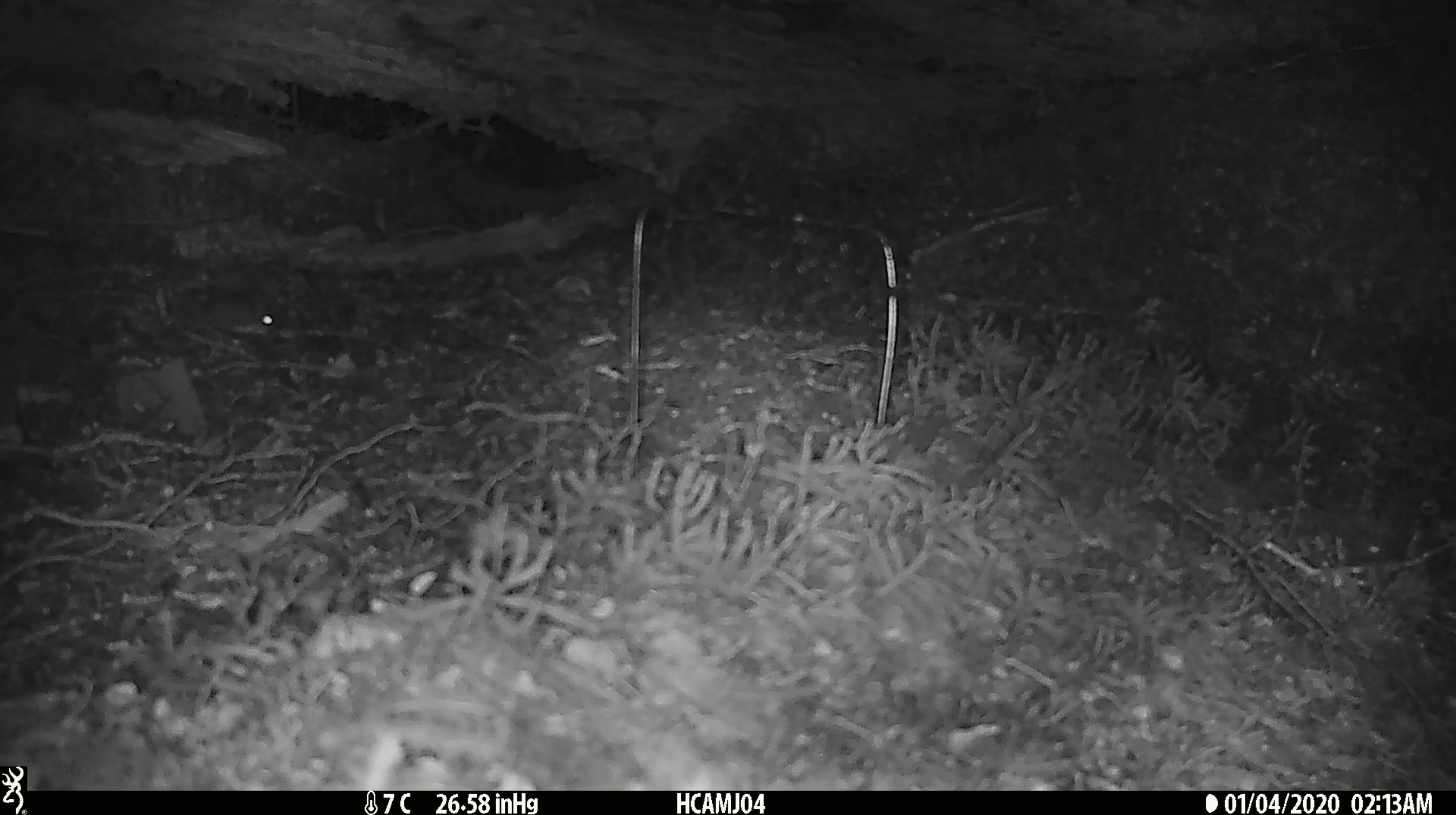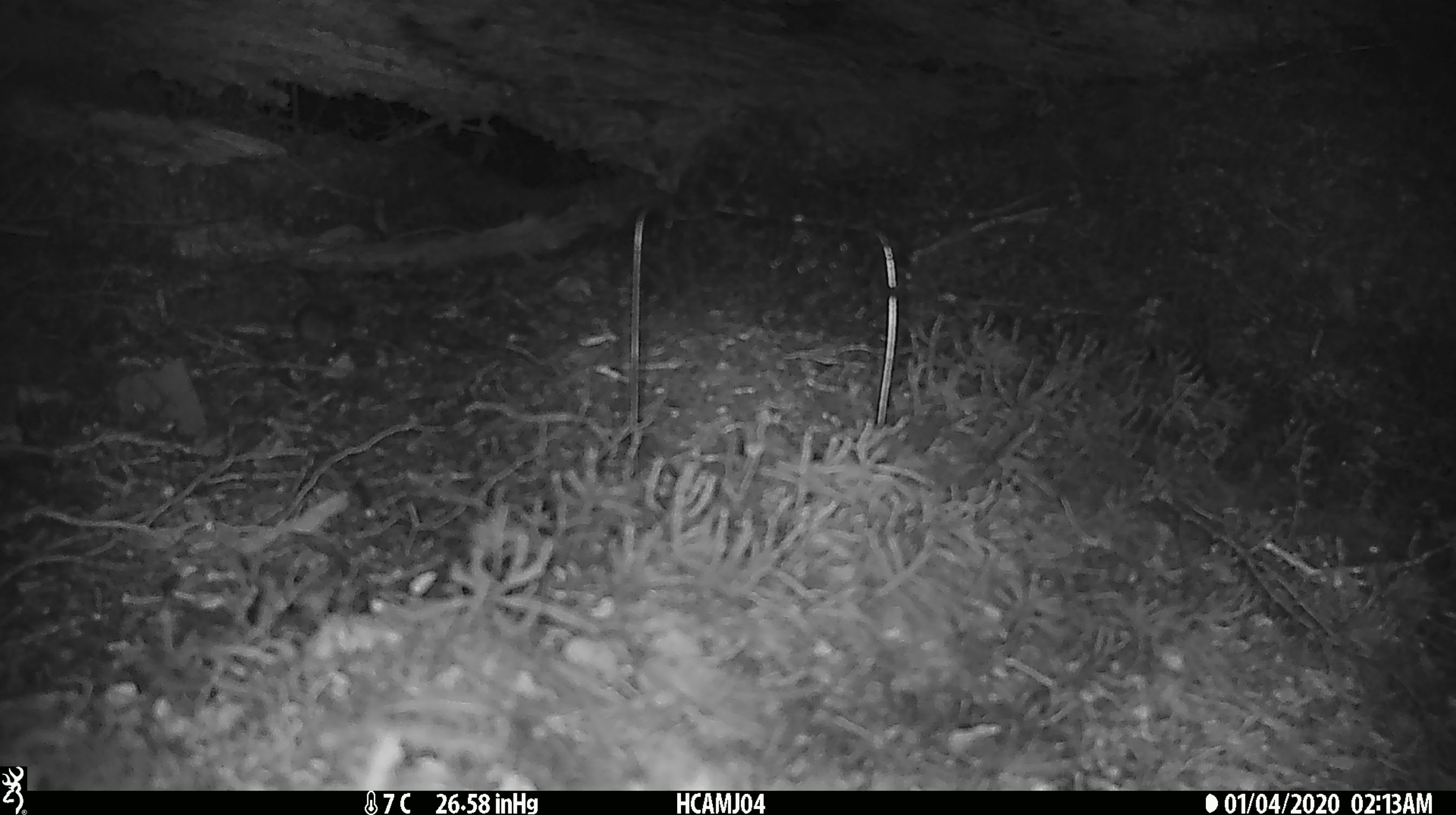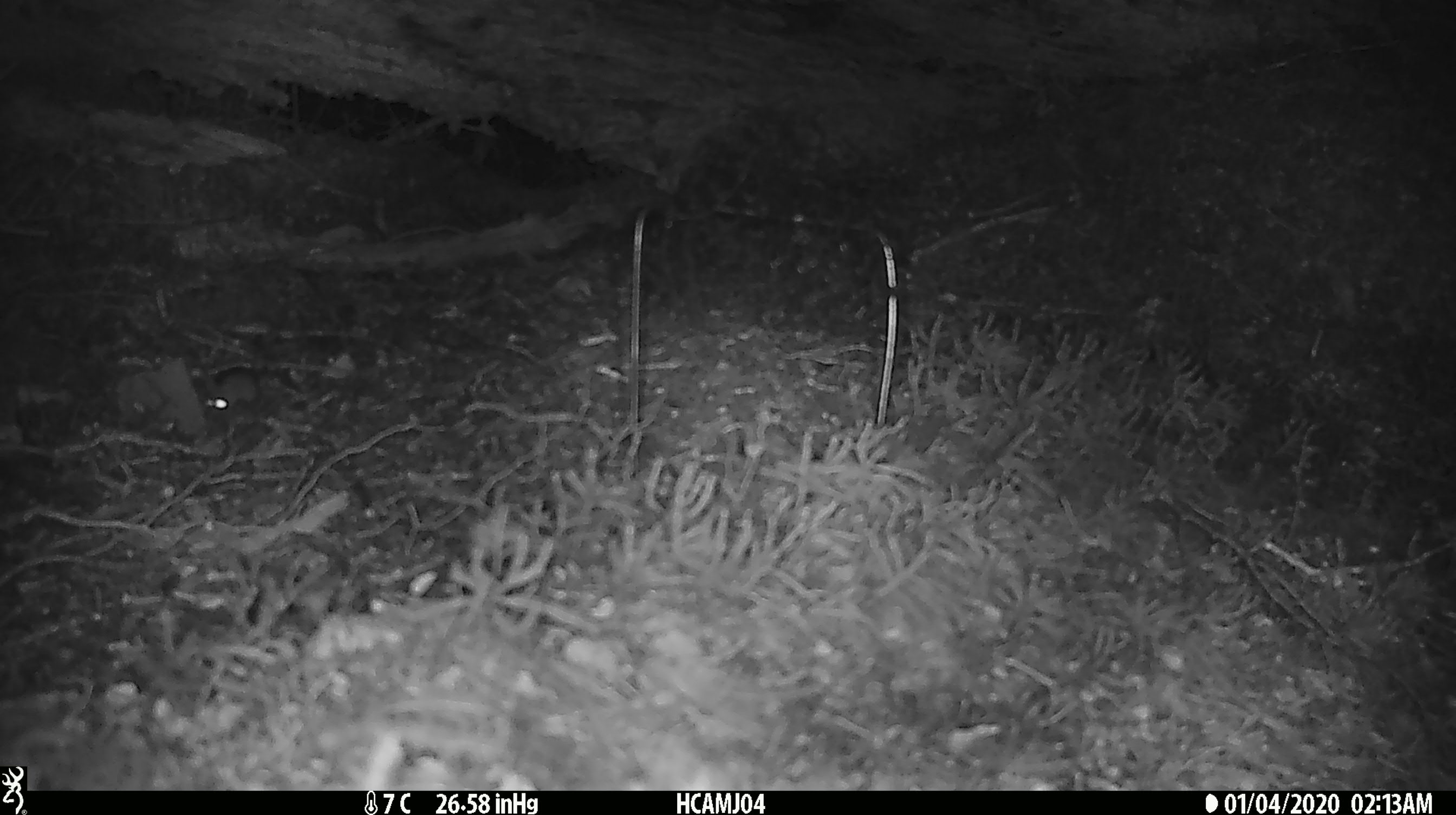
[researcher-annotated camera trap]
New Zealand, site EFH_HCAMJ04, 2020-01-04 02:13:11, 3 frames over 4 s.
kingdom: Animalia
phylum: Chordata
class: Mammalia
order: Rodentia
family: Muridae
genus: Mus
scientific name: Mus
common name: mouse